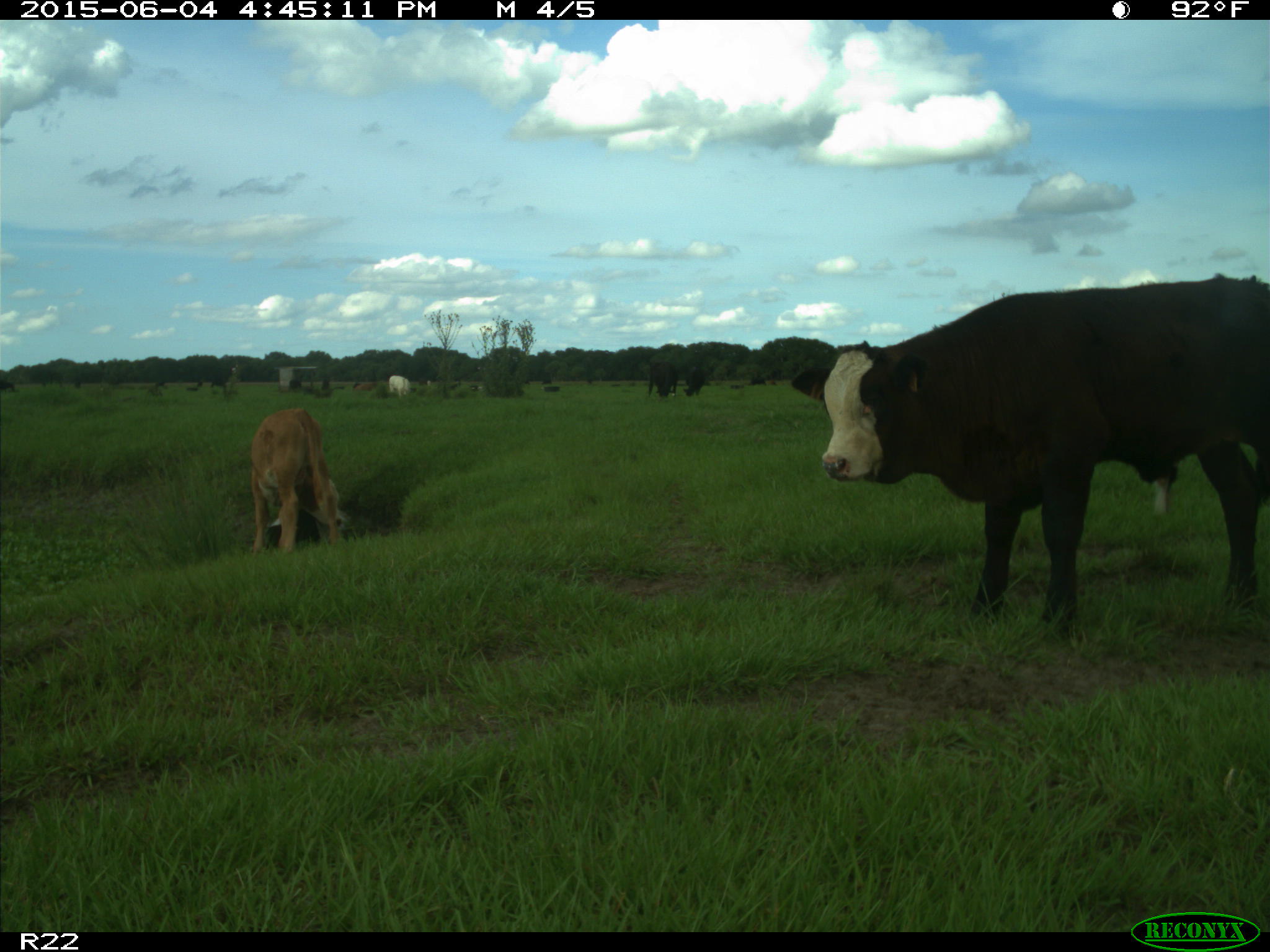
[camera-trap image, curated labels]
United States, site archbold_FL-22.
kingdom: Animalia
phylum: Chordata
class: Mammalia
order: Artiodactyla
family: Bovidae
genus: Bos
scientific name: Bos taurus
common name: domestic cow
Bos taurus (domestic cow).